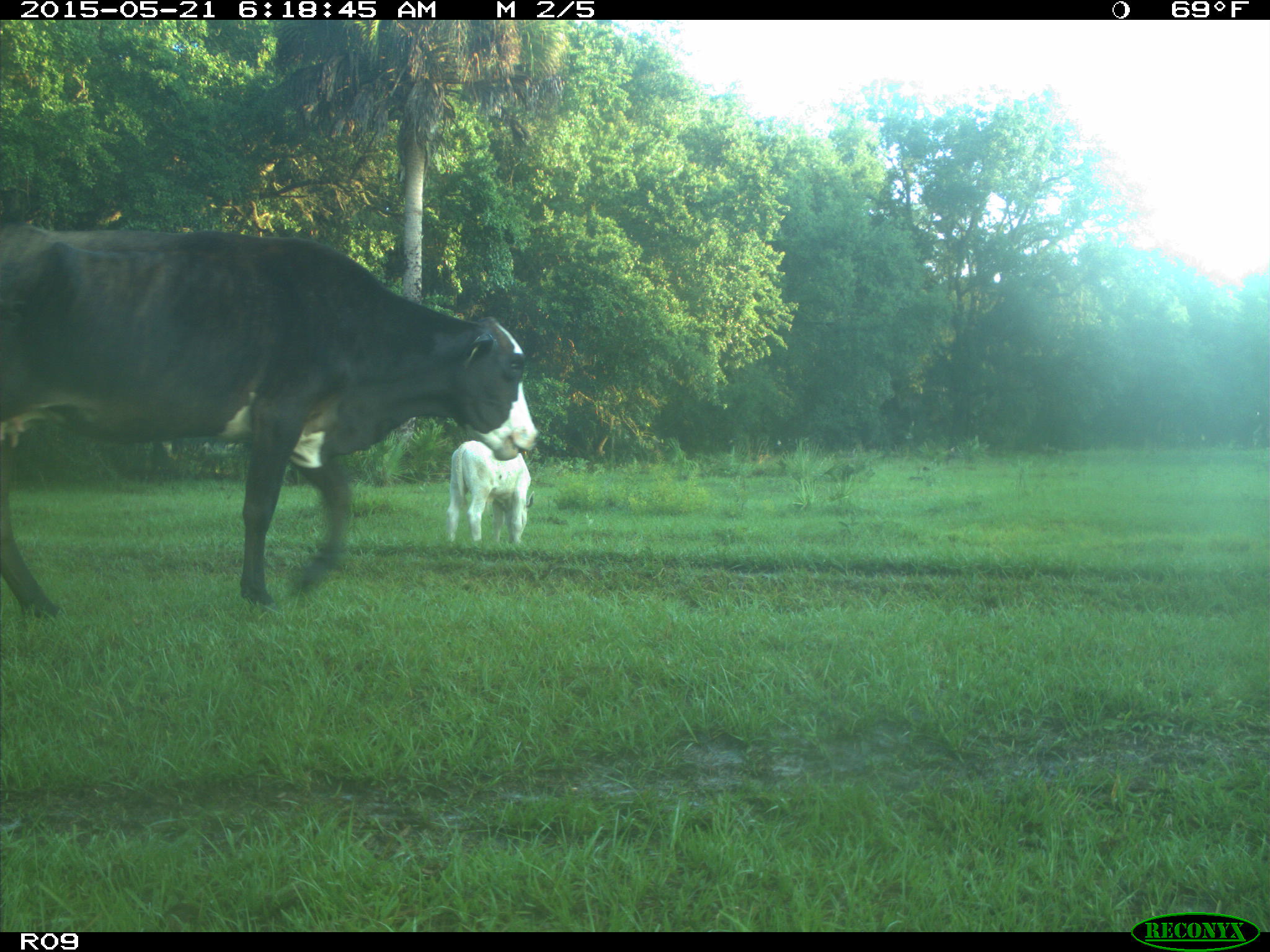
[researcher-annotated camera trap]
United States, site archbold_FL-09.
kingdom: Animalia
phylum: Chordata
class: Mammalia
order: Artiodactyla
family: Bovidae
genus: Bos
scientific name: Bos taurus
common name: domestic cow